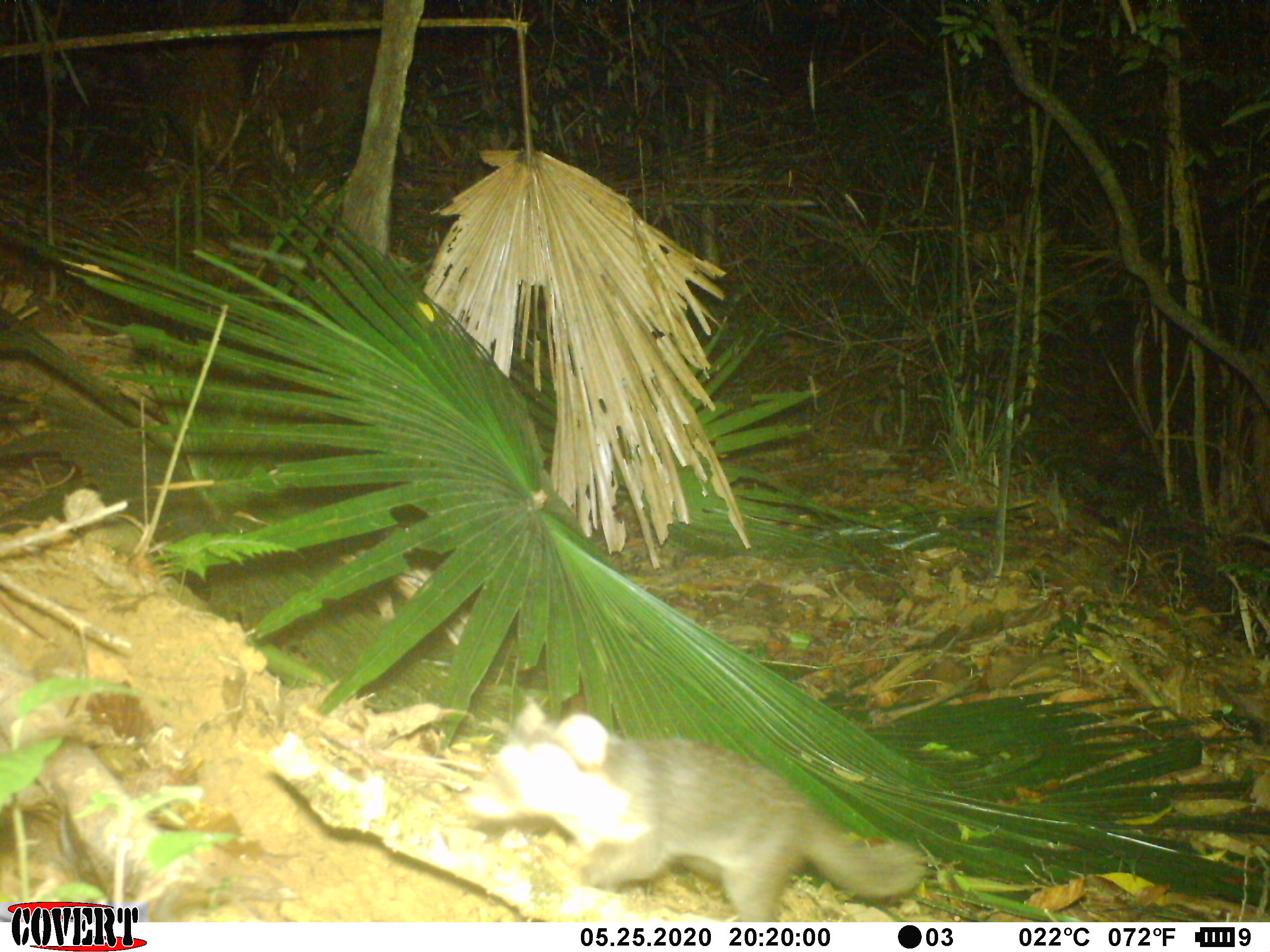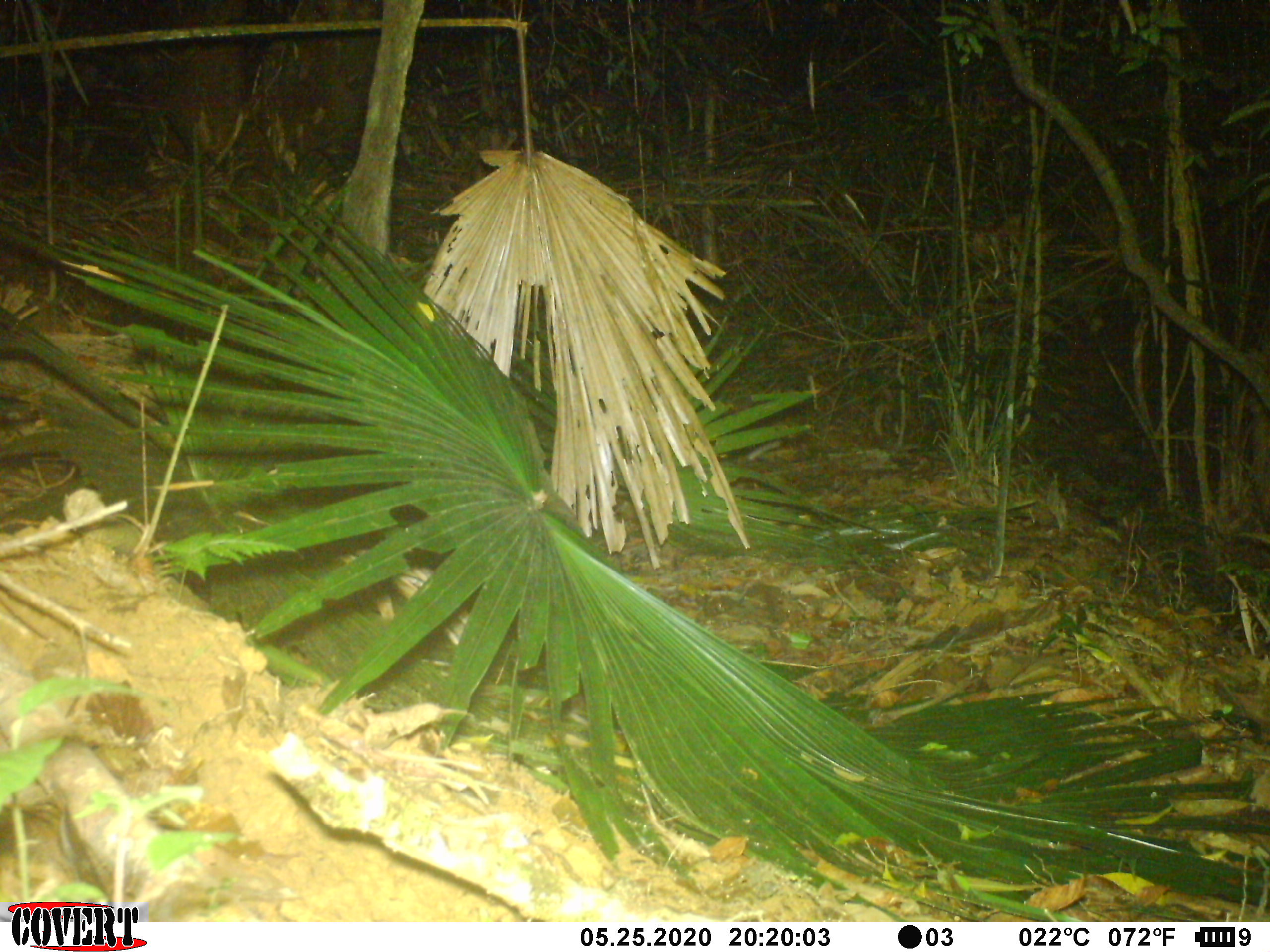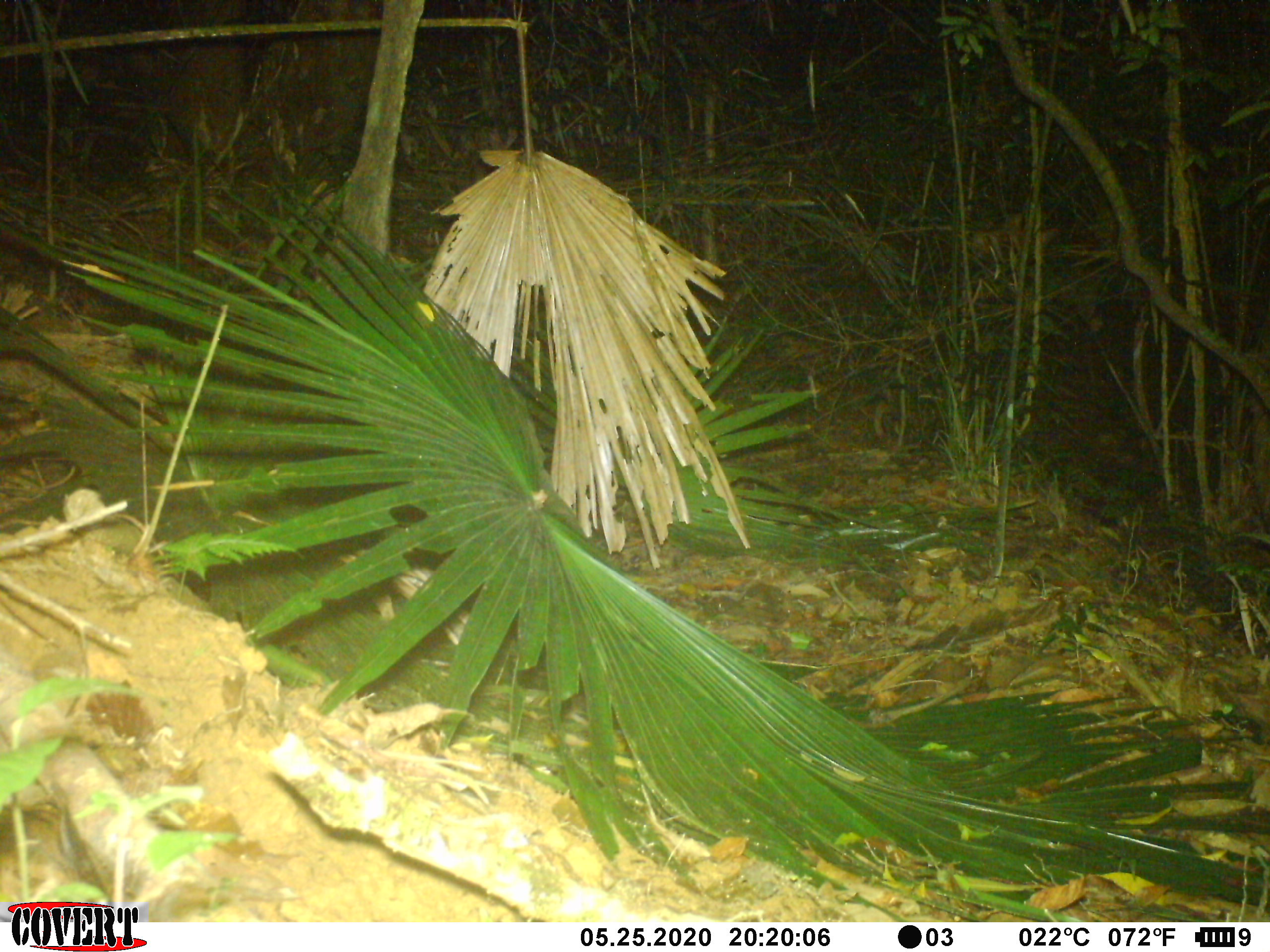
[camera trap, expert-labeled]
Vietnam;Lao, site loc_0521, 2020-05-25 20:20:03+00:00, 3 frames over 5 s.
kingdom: Animalia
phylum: Chordata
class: Mammalia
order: Carnivora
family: Mustelidae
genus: Melogale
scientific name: Melogale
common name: ferret badger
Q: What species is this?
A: Ferret badger (Melogale).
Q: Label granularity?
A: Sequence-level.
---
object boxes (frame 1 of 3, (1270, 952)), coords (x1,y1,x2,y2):
ferret badger: (462,694,930,921)